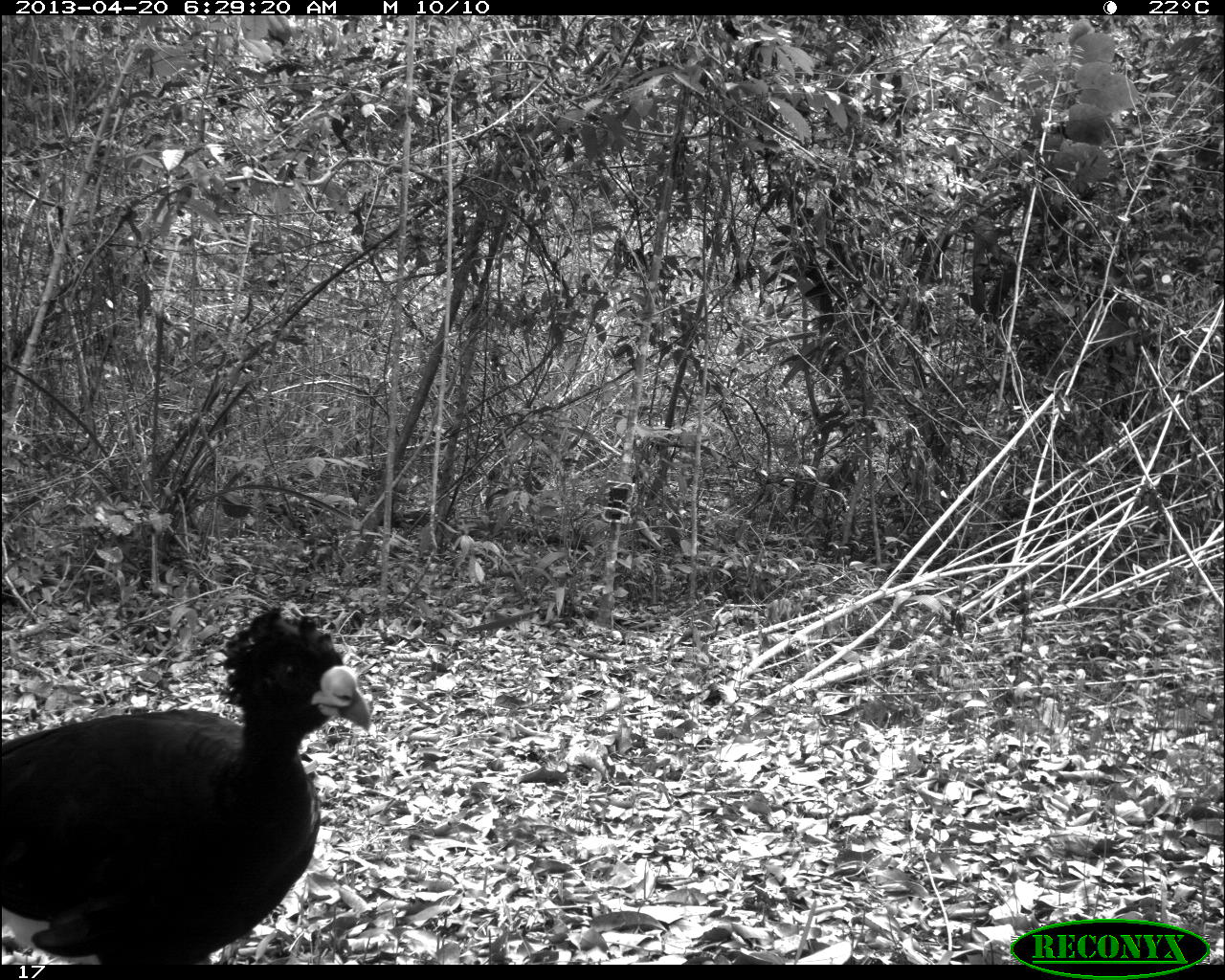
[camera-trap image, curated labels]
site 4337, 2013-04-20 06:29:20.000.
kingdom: Animalia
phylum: Chordata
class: Aves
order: Galliformes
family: Cracidae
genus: Crax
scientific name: Crax rubra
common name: great curassow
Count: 1.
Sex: male.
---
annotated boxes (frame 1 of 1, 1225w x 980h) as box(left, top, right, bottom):
crax rubra: box(0, 598, 375, 964)